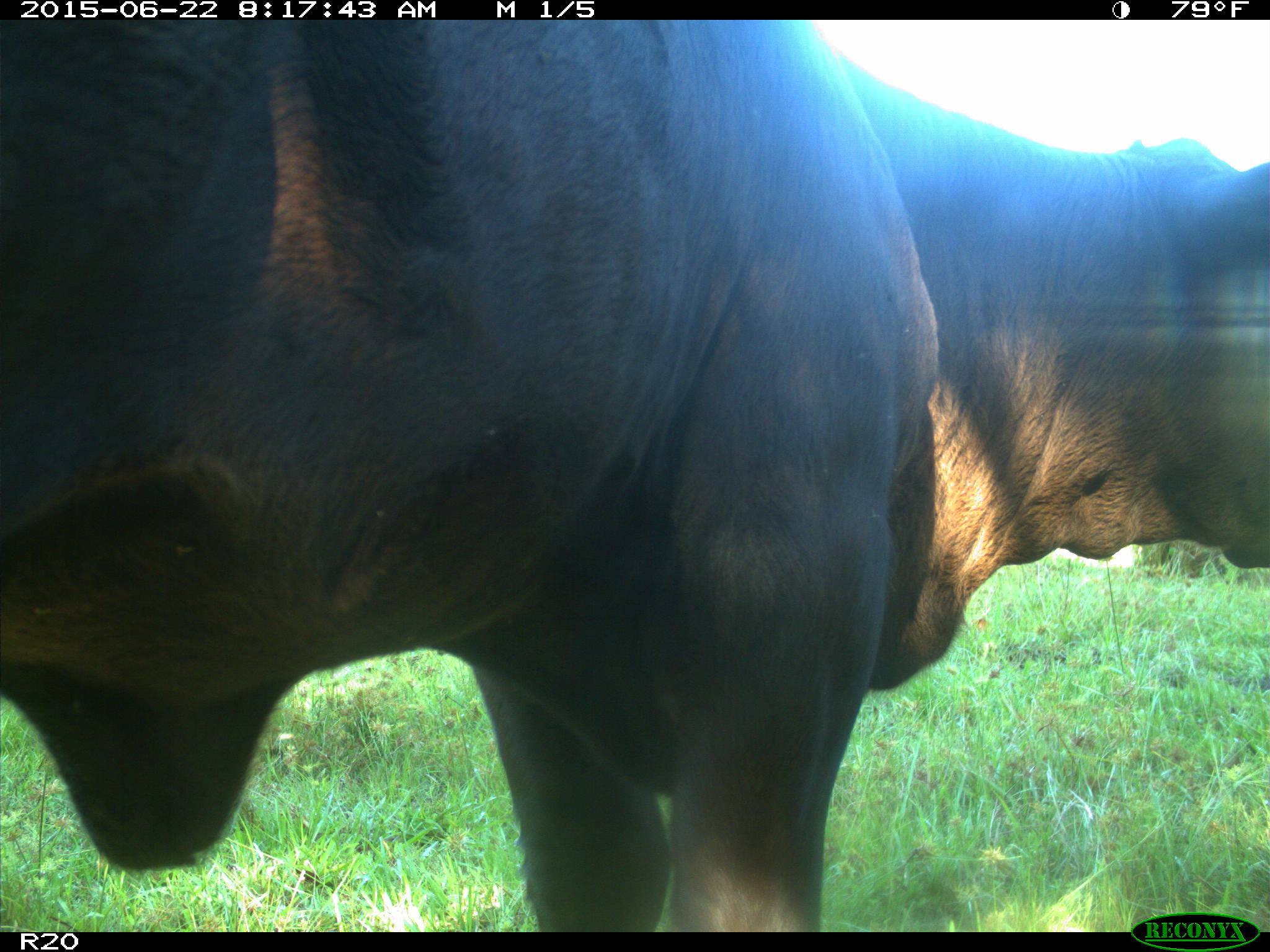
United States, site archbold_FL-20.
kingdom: Animalia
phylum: Chordata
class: Mammalia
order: Artiodactyla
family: Bovidae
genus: Bos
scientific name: Bos taurus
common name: domestic cow